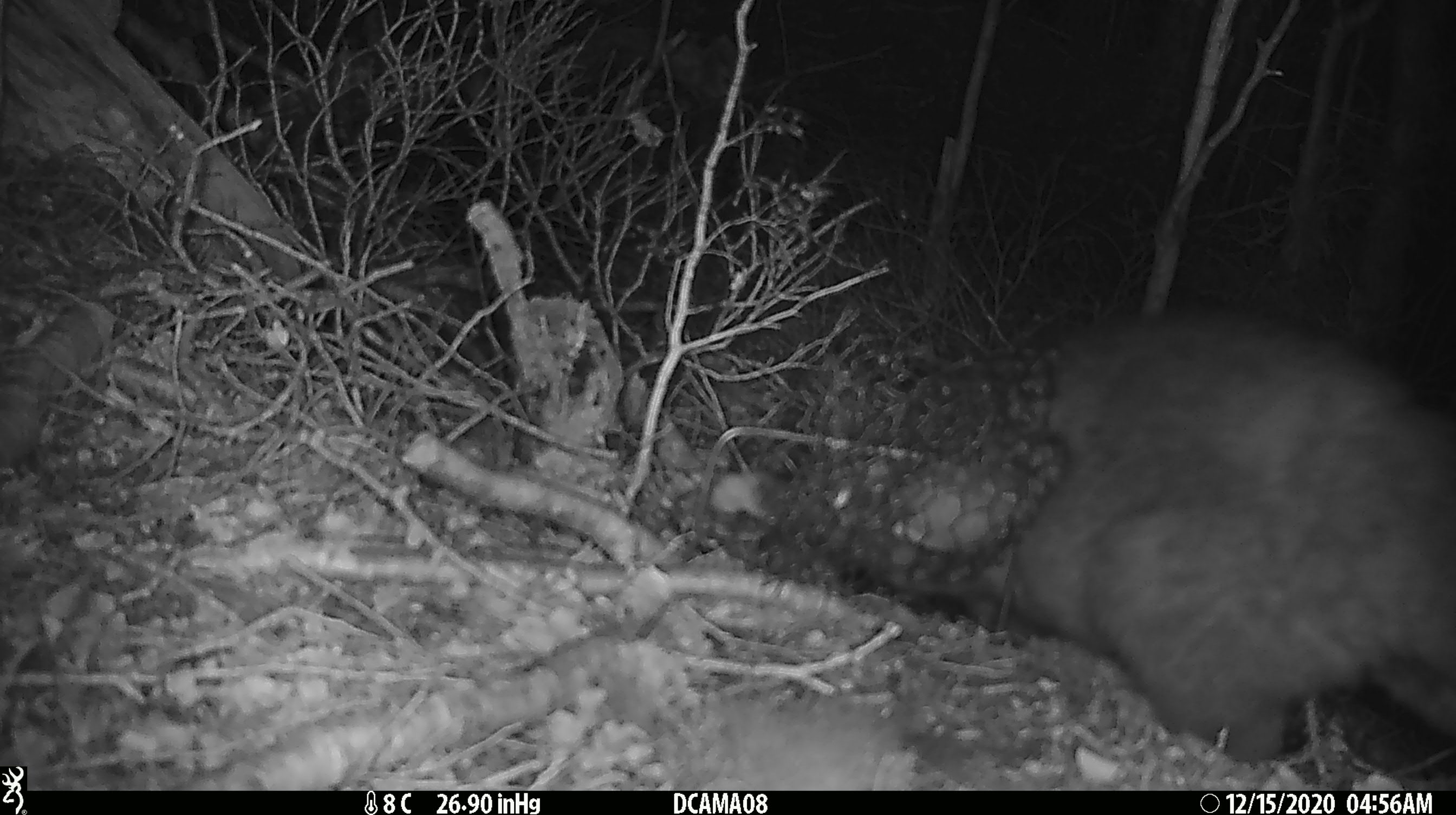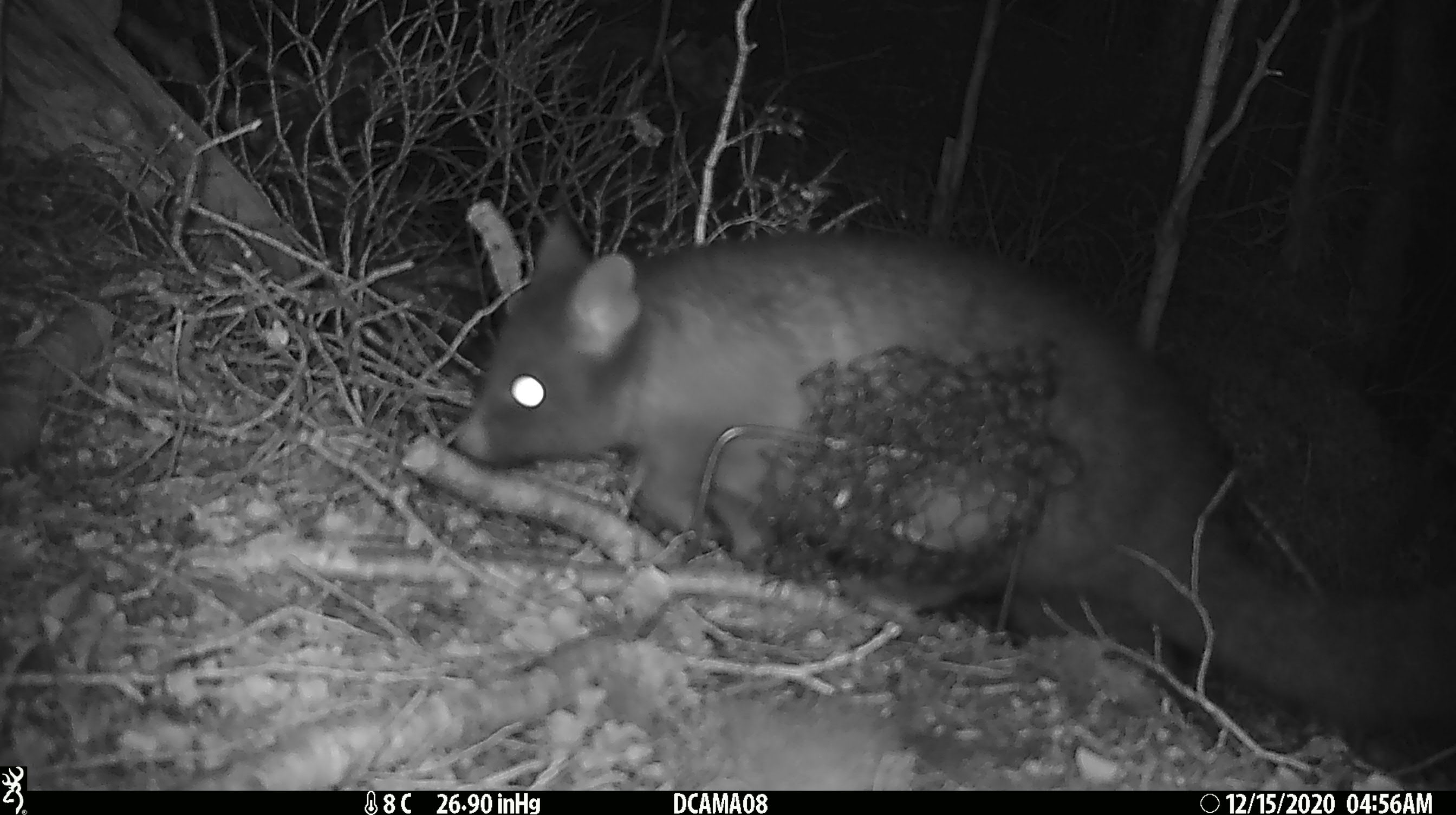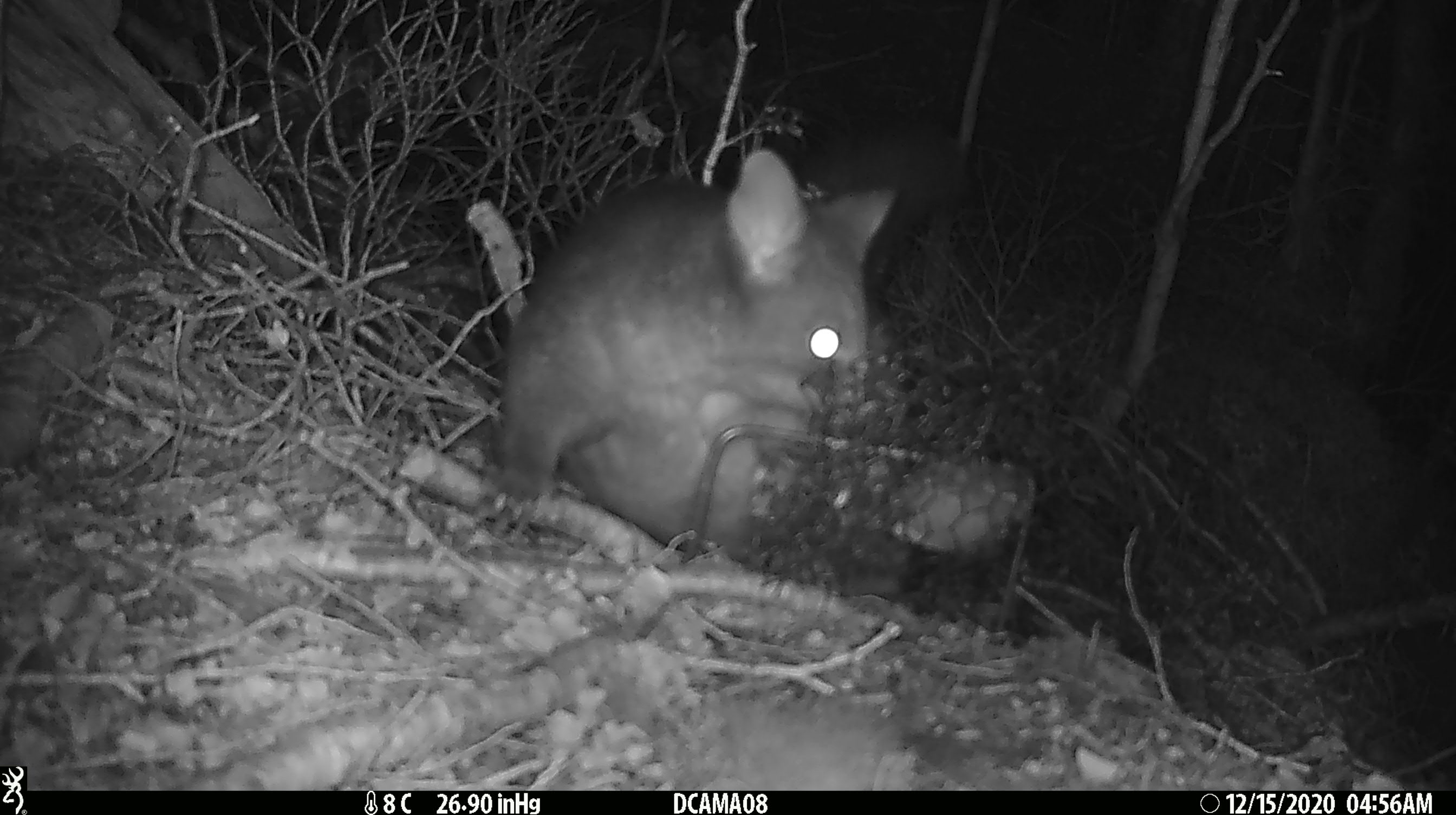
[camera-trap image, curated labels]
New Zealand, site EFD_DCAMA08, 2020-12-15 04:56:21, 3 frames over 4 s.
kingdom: Animalia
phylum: Chordata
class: Mammalia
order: Diprotodontia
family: Phalangeridae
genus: Trichosurus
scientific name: Trichosurus vulpecula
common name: common brushtail possum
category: possum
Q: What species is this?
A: Possum (common brushtail possum) (Trichosurus vulpecula).